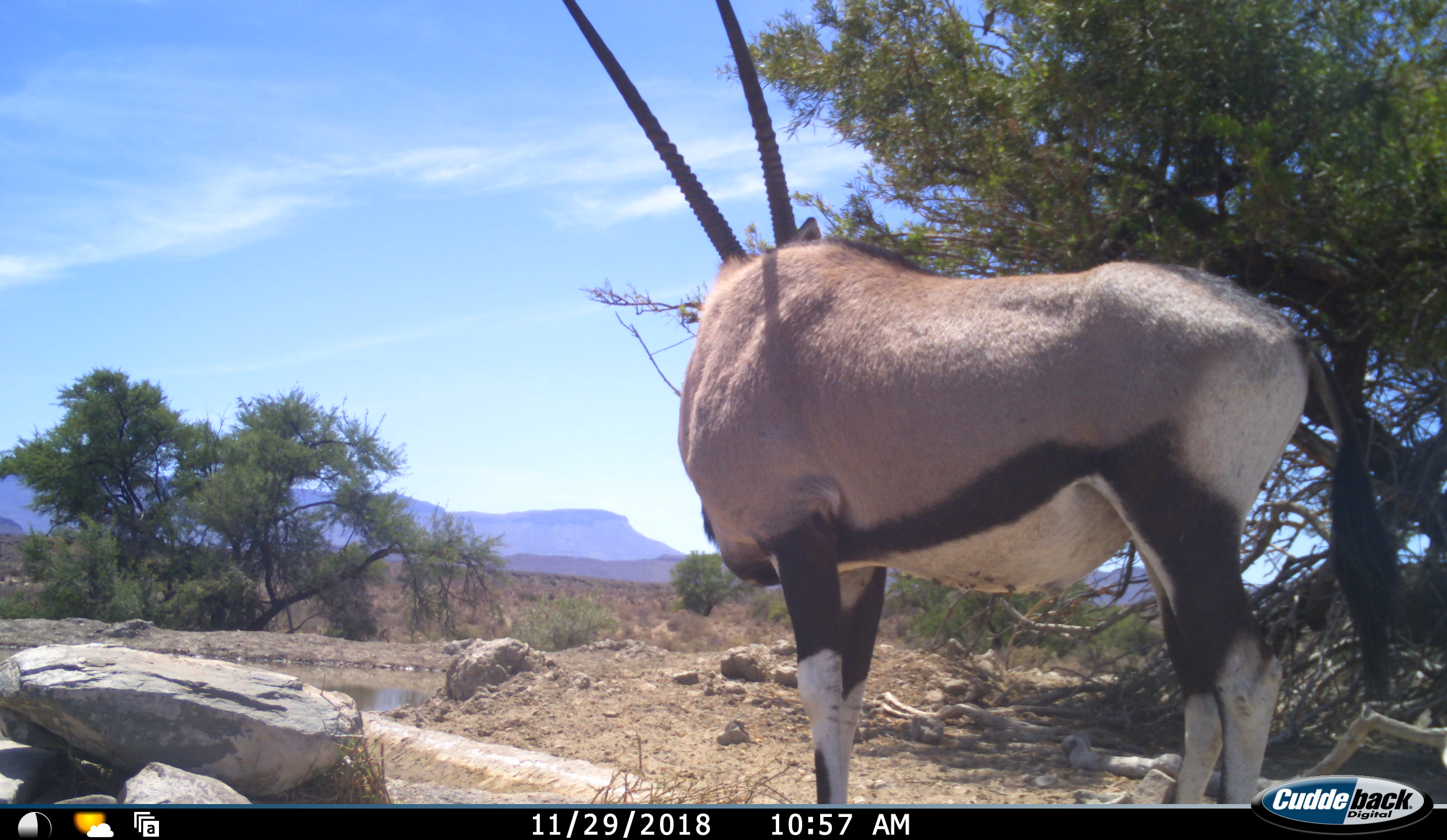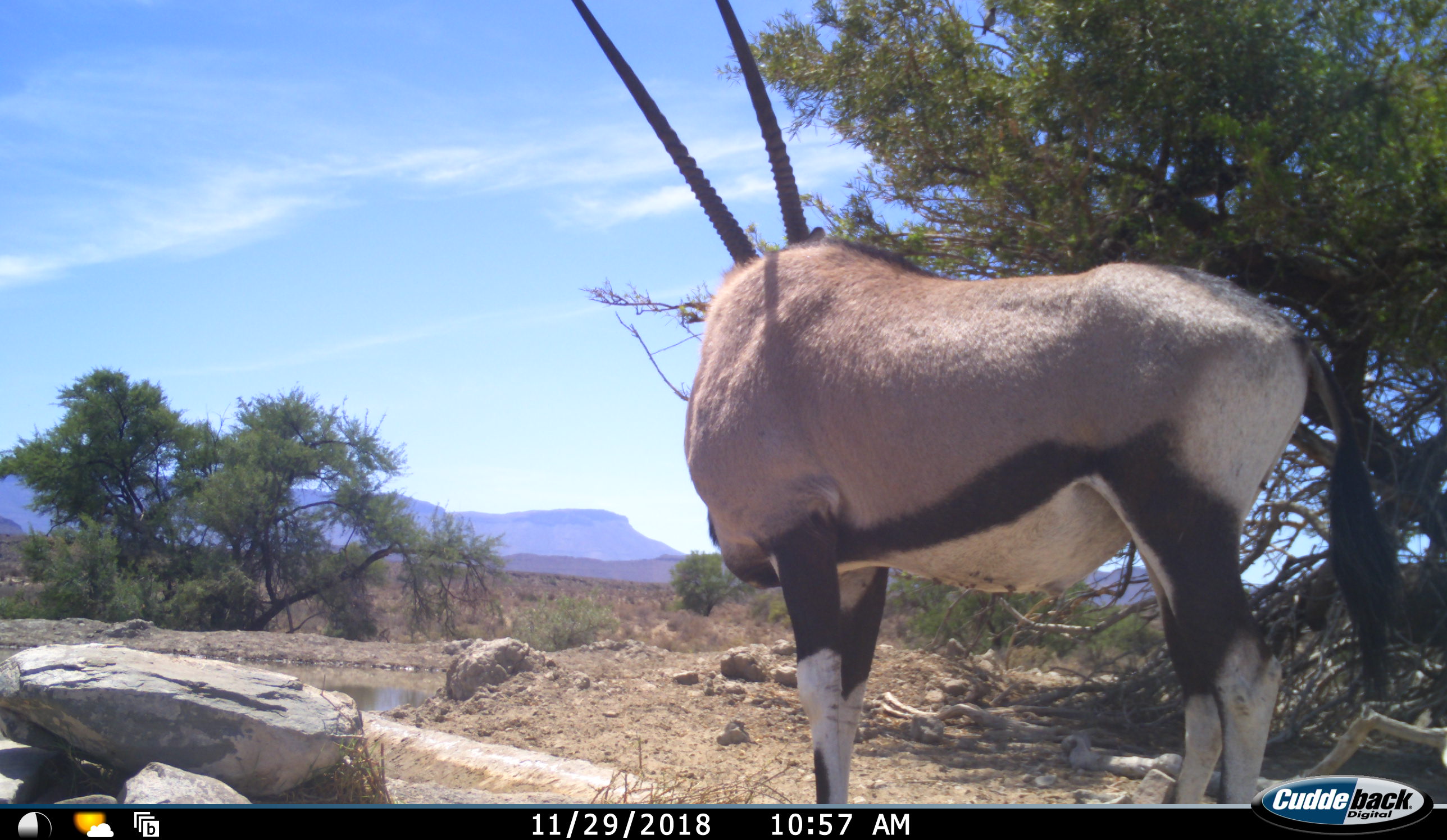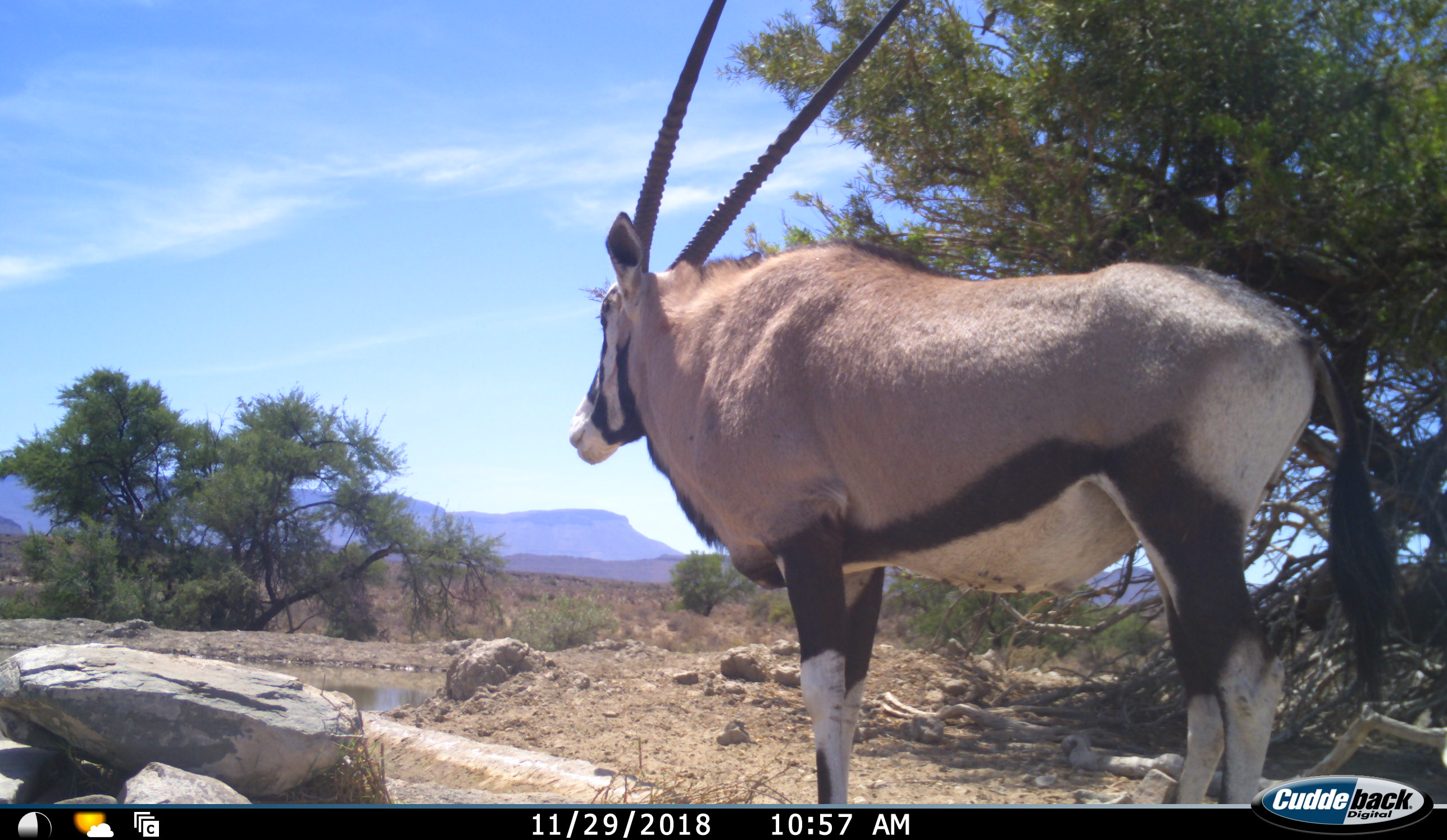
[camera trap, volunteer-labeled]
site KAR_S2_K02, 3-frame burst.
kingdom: Animalia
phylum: Chordata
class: Mammalia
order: Artiodactyla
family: Bovidae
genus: Oryx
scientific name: Oryx gazella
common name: gemsbok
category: oryx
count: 1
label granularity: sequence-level